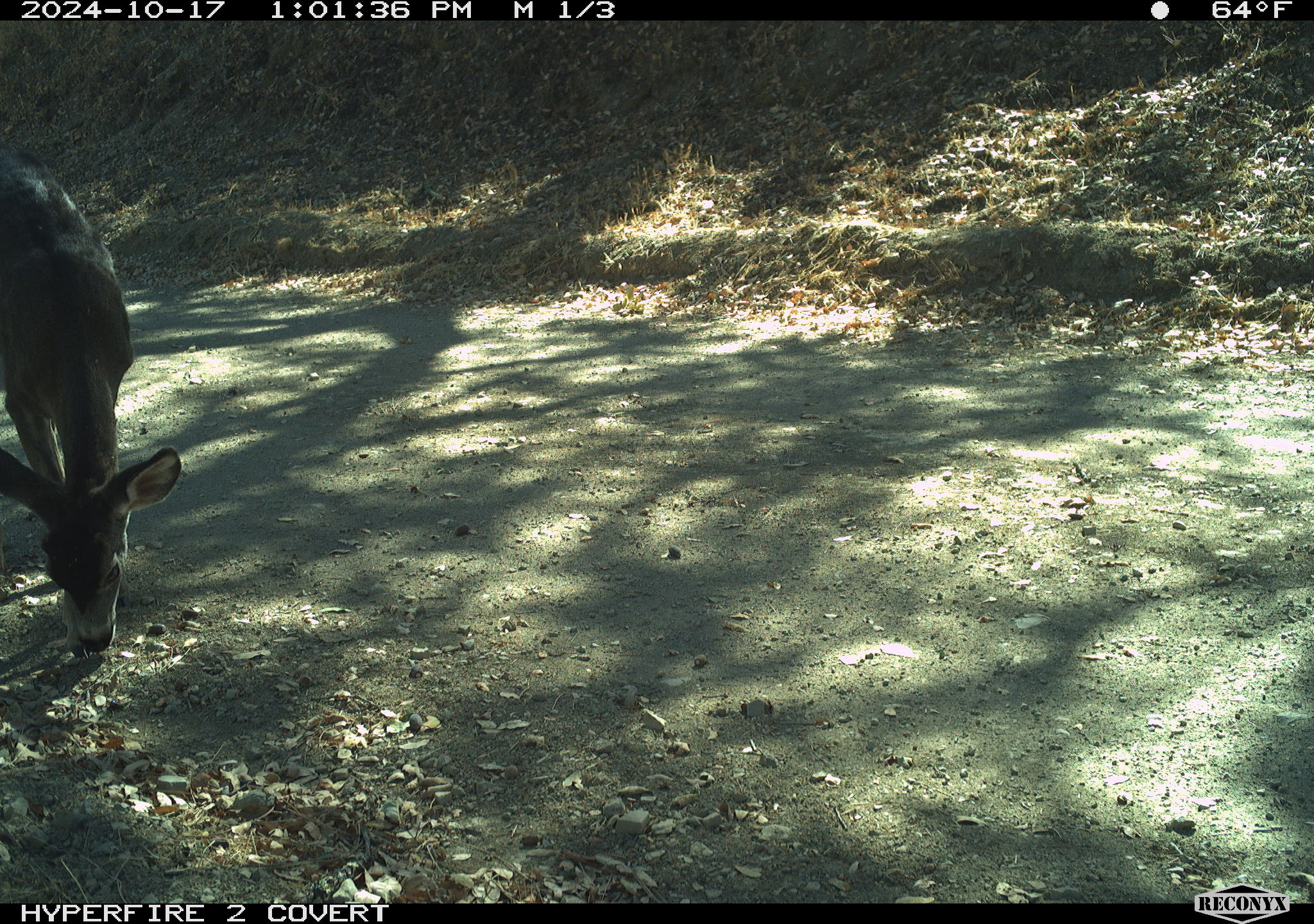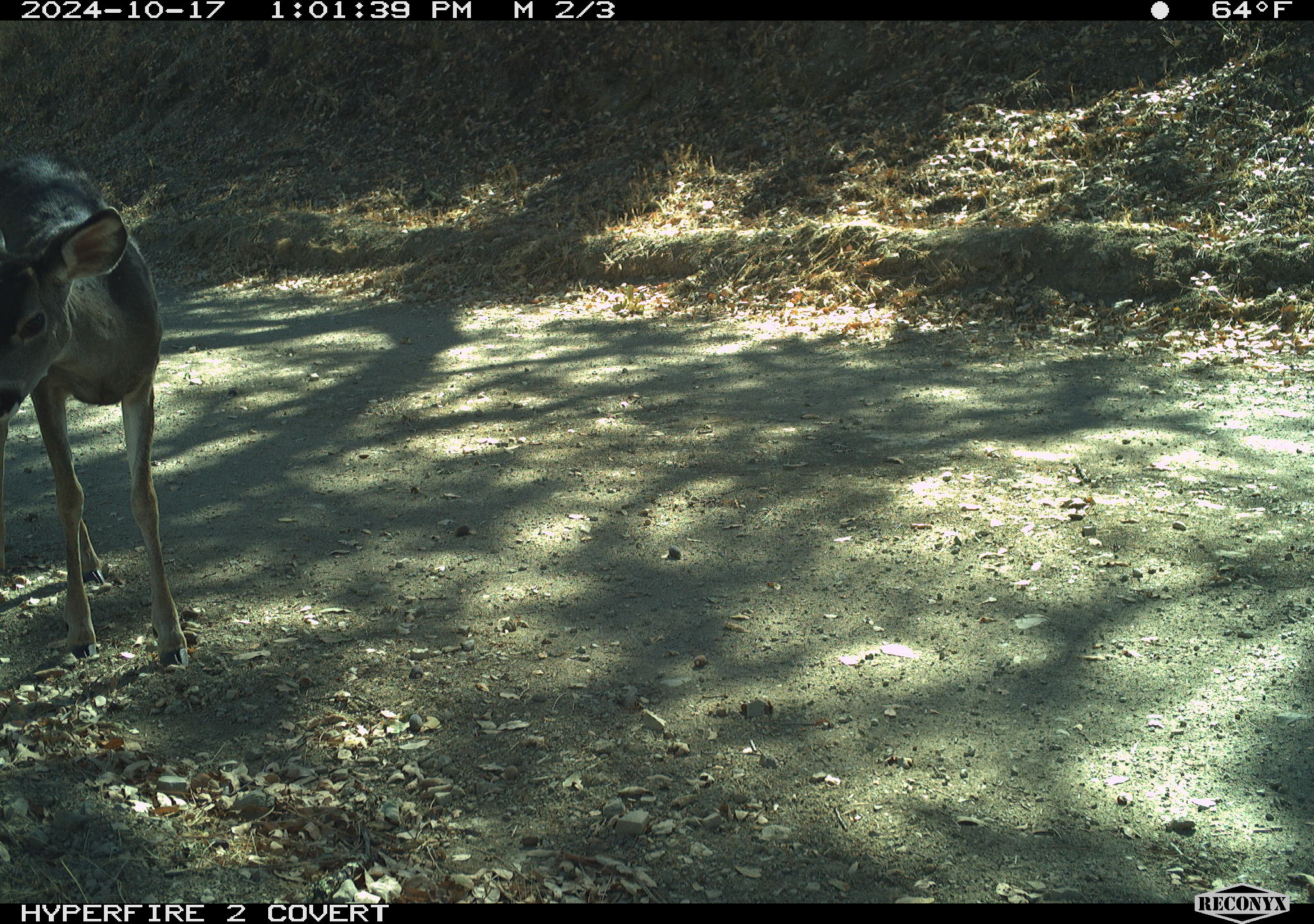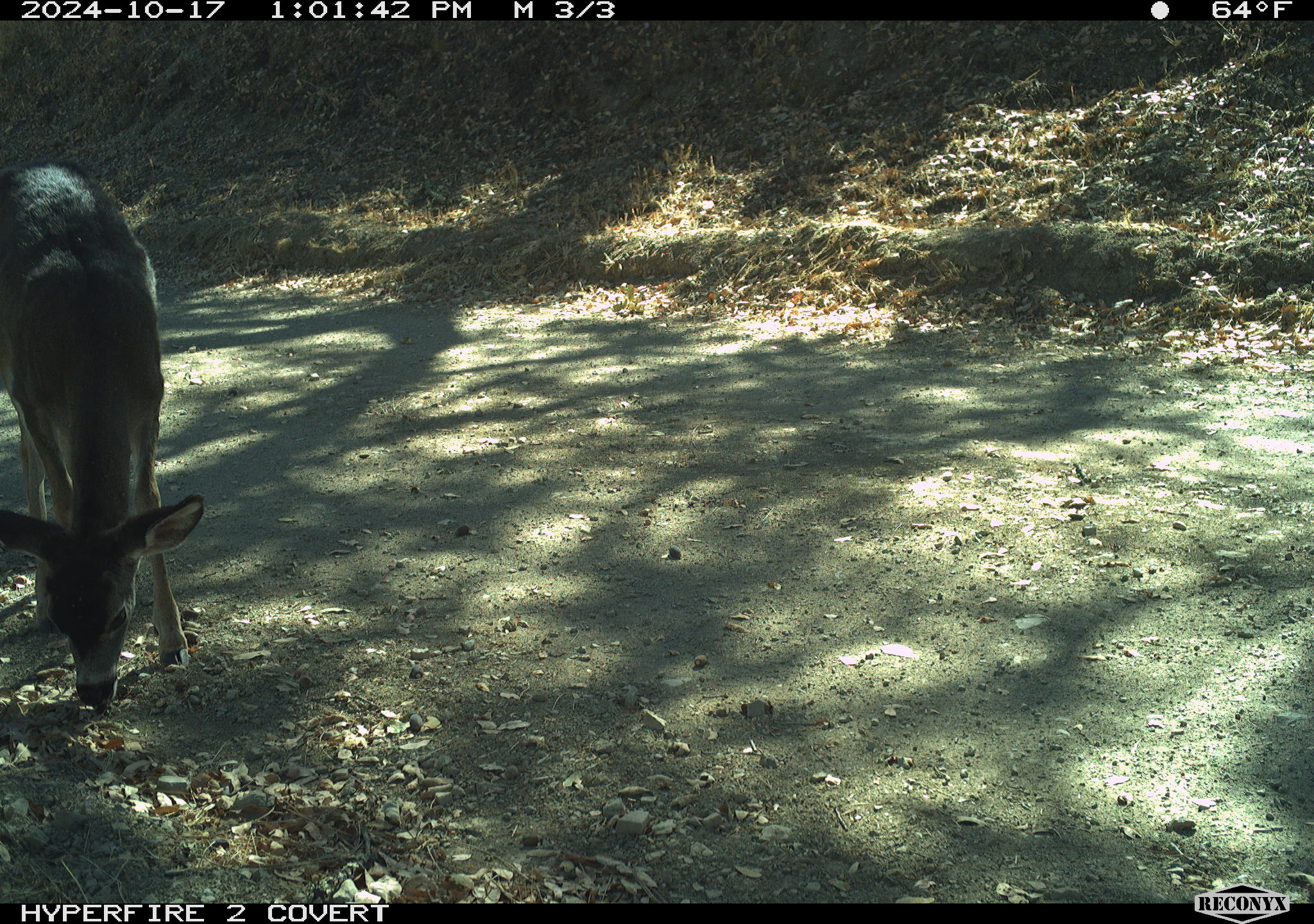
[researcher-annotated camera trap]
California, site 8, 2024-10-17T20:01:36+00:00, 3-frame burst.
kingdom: Animalia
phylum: Chordata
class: Mammalia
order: Artiodactyla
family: Cervidae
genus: Odocoileus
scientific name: Odocoileus hemionus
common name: mule deer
Mule deer (Odocoileus hemionus).